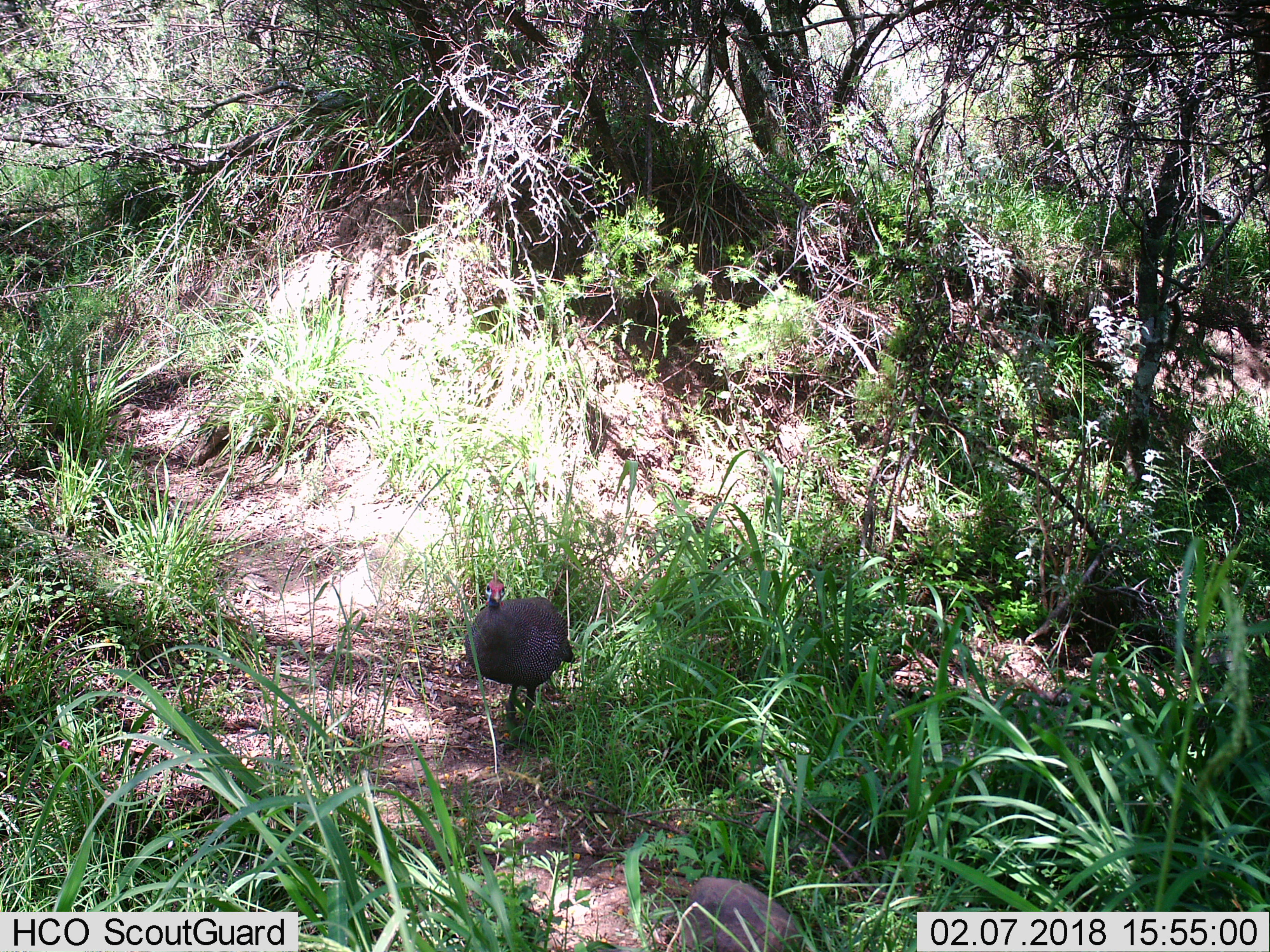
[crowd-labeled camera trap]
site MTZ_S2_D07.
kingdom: Animalia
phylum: Chordata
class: Aves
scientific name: Aves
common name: bird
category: birdother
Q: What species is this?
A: Birdother (bird) (Aves).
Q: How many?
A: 1.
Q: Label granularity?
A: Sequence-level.